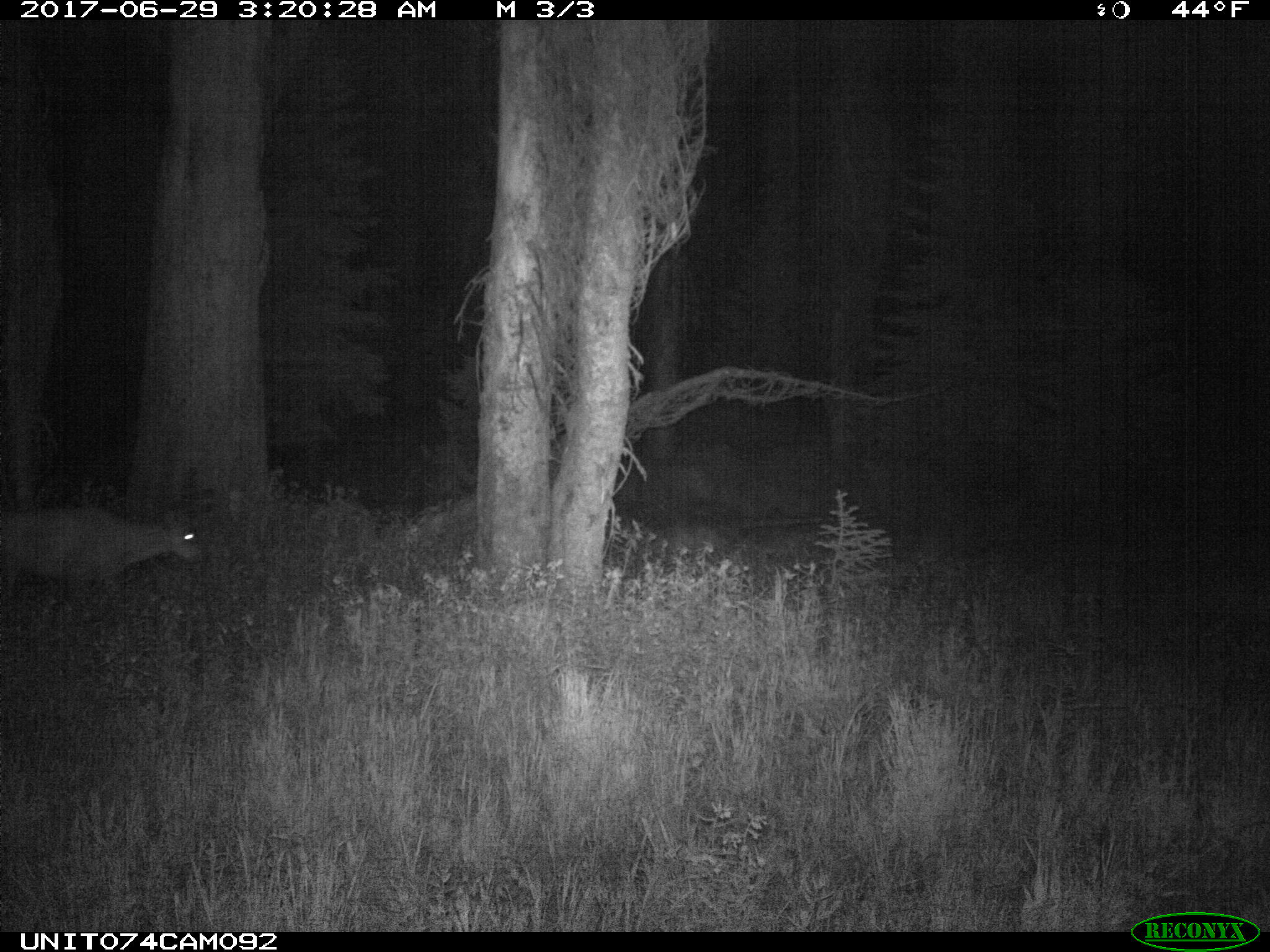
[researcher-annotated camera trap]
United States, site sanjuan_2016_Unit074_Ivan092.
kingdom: Animalia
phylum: Chordata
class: Mammalia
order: Artiodactyla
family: Cervidae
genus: Odocoileus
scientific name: Odocoileus hemionus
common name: mule deer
Odocoileus hemionus (mule deer).